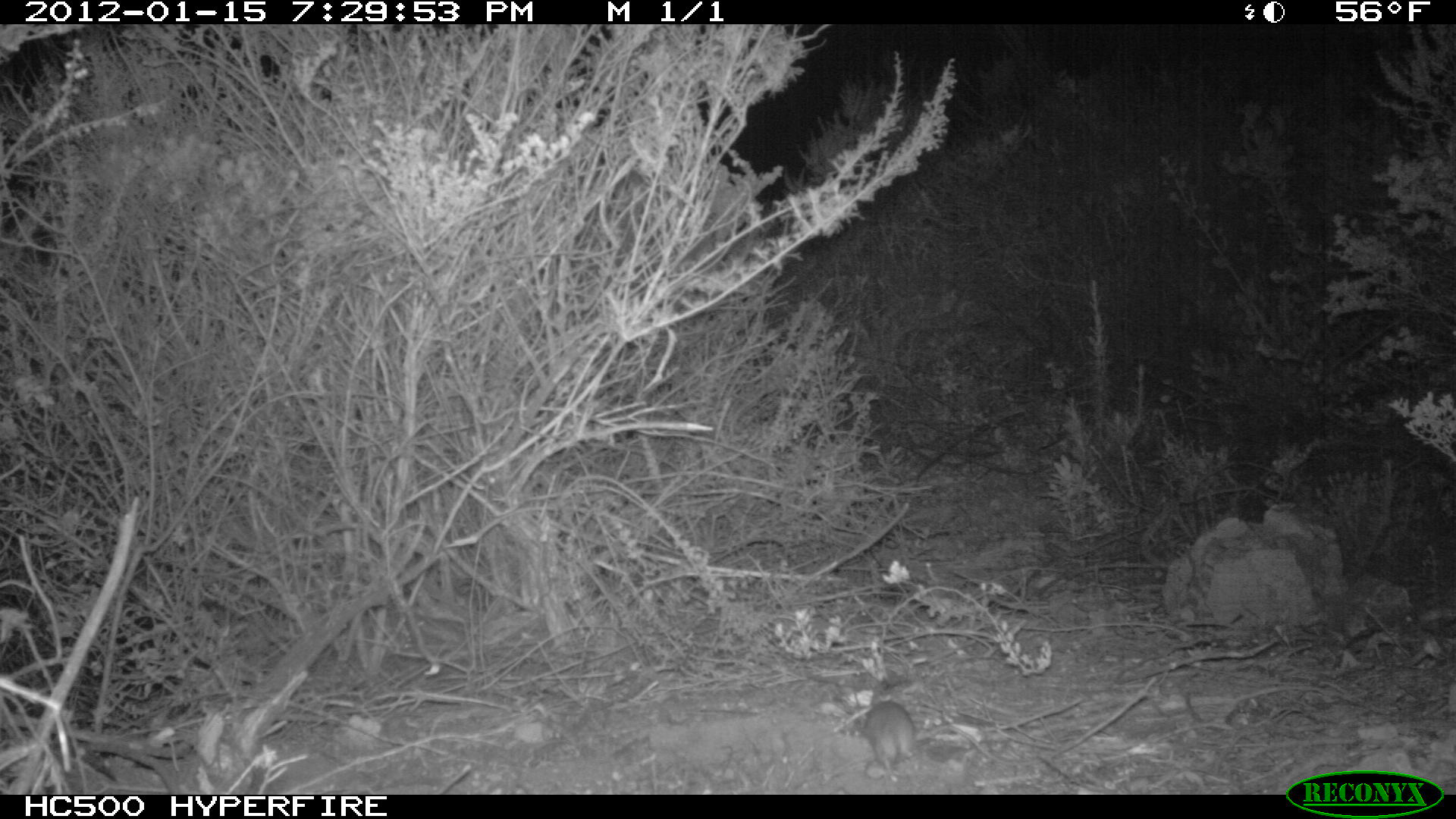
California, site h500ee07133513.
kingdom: Animalia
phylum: Chordata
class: Mammalia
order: Rodentia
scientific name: Rodentia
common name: rodent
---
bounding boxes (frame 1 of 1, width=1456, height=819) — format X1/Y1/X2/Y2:
rodent: 864/701/913/782